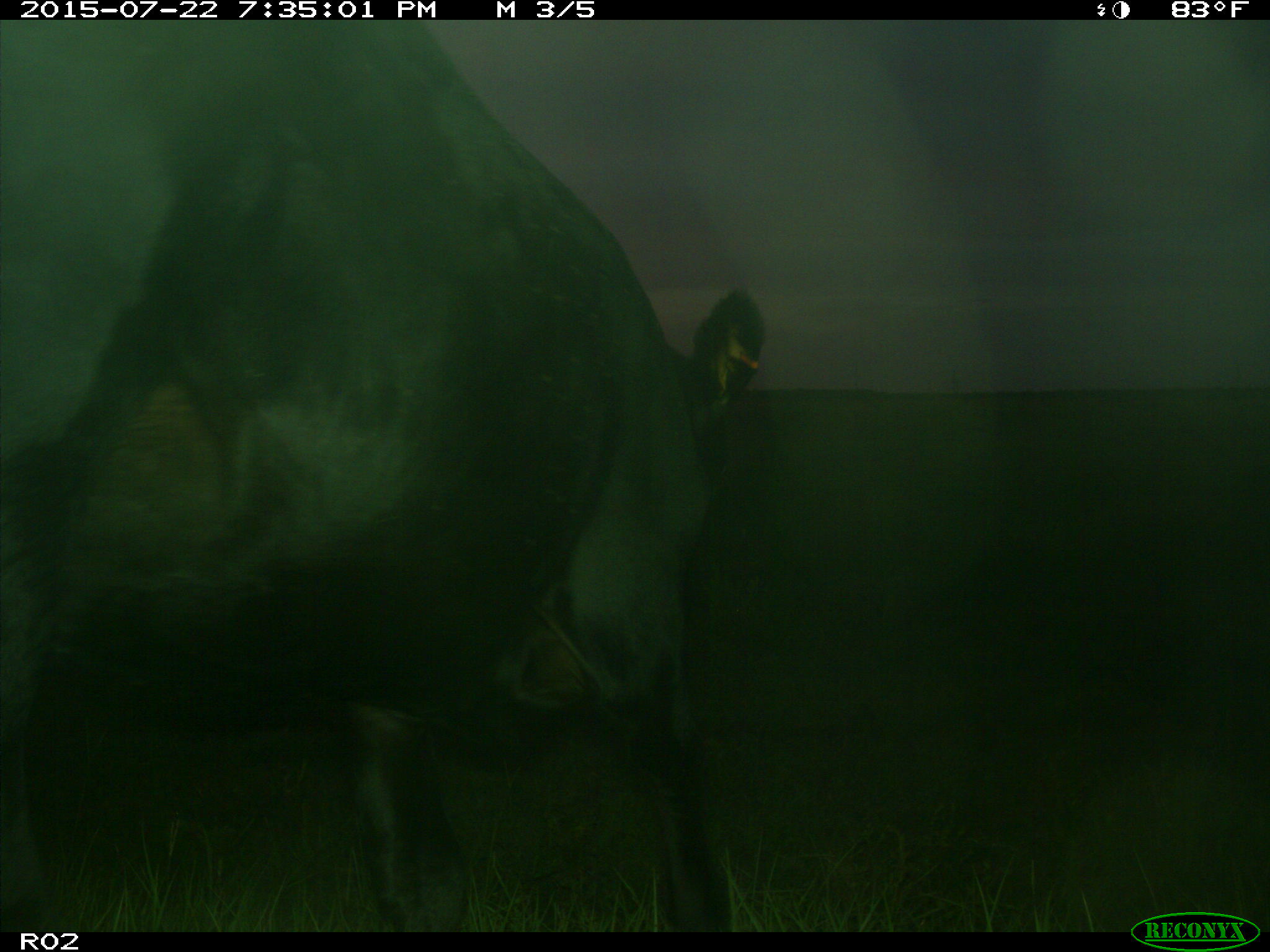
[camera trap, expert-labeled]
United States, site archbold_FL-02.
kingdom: Animalia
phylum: Chordata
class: Mammalia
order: Artiodactyla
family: Bovidae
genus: Bos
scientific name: Bos taurus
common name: domestic cow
Bos taurus (domestic cow).